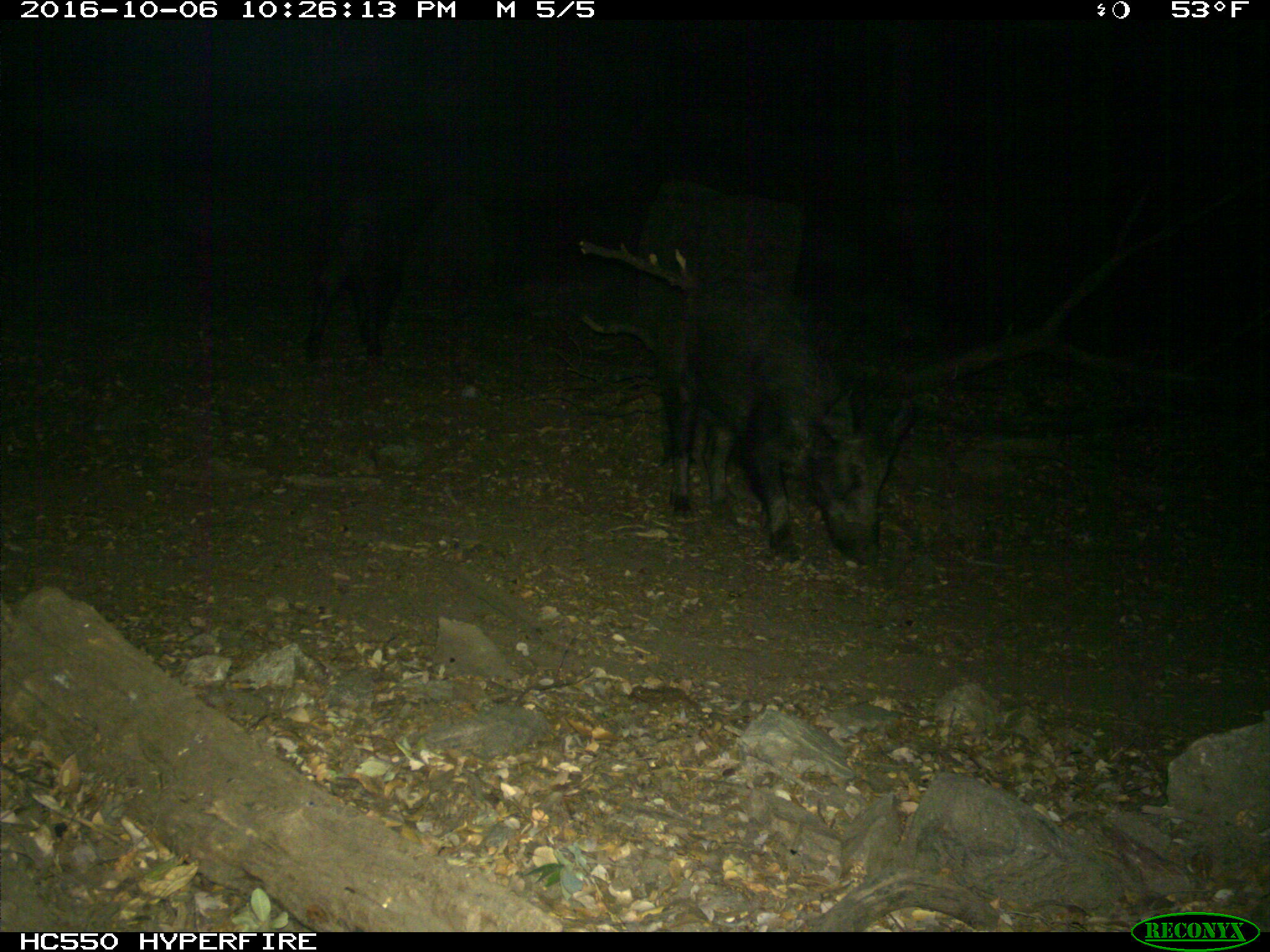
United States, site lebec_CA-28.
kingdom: Animalia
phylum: Chordata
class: Mammalia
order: Artiodactyla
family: Suidae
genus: Sus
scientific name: Sus scrofa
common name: wild boar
Sus scrofa (wild boar).